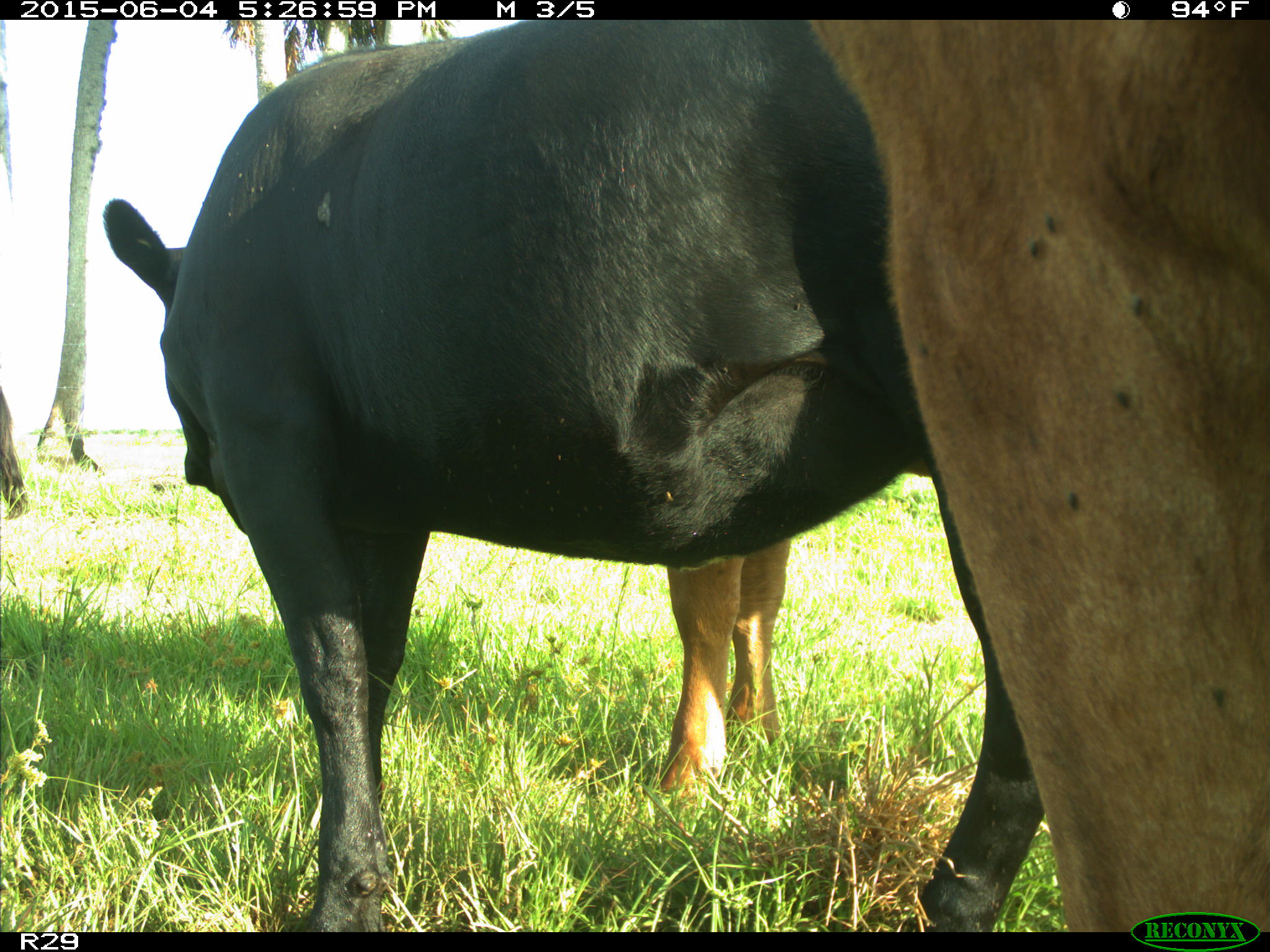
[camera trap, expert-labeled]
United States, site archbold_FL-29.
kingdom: Animalia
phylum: Chordata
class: Mammalia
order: Artiodactyla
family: Bovidae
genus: Bos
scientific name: Bos taurus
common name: domestic cow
Bos taurus (domestic cow).